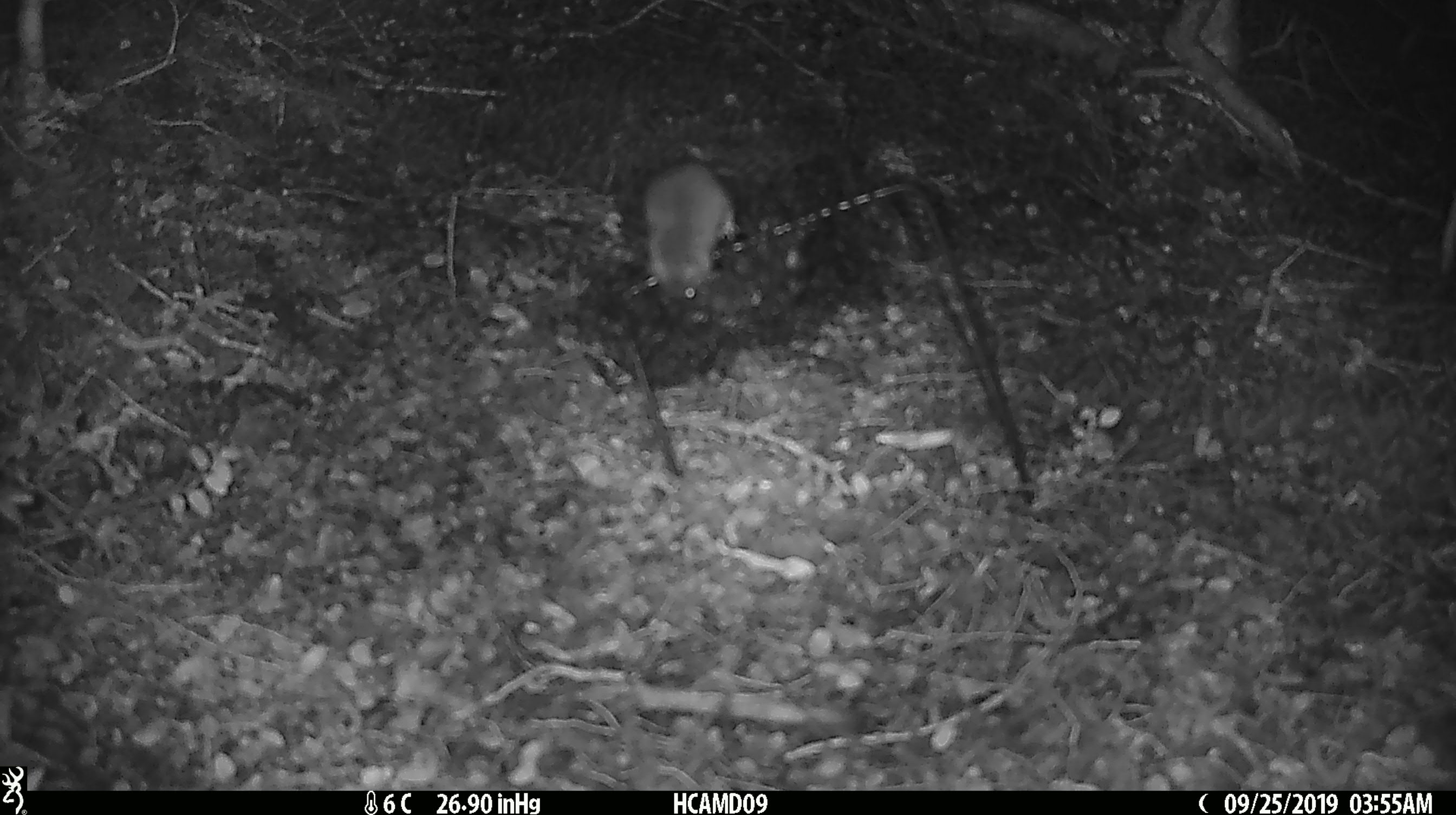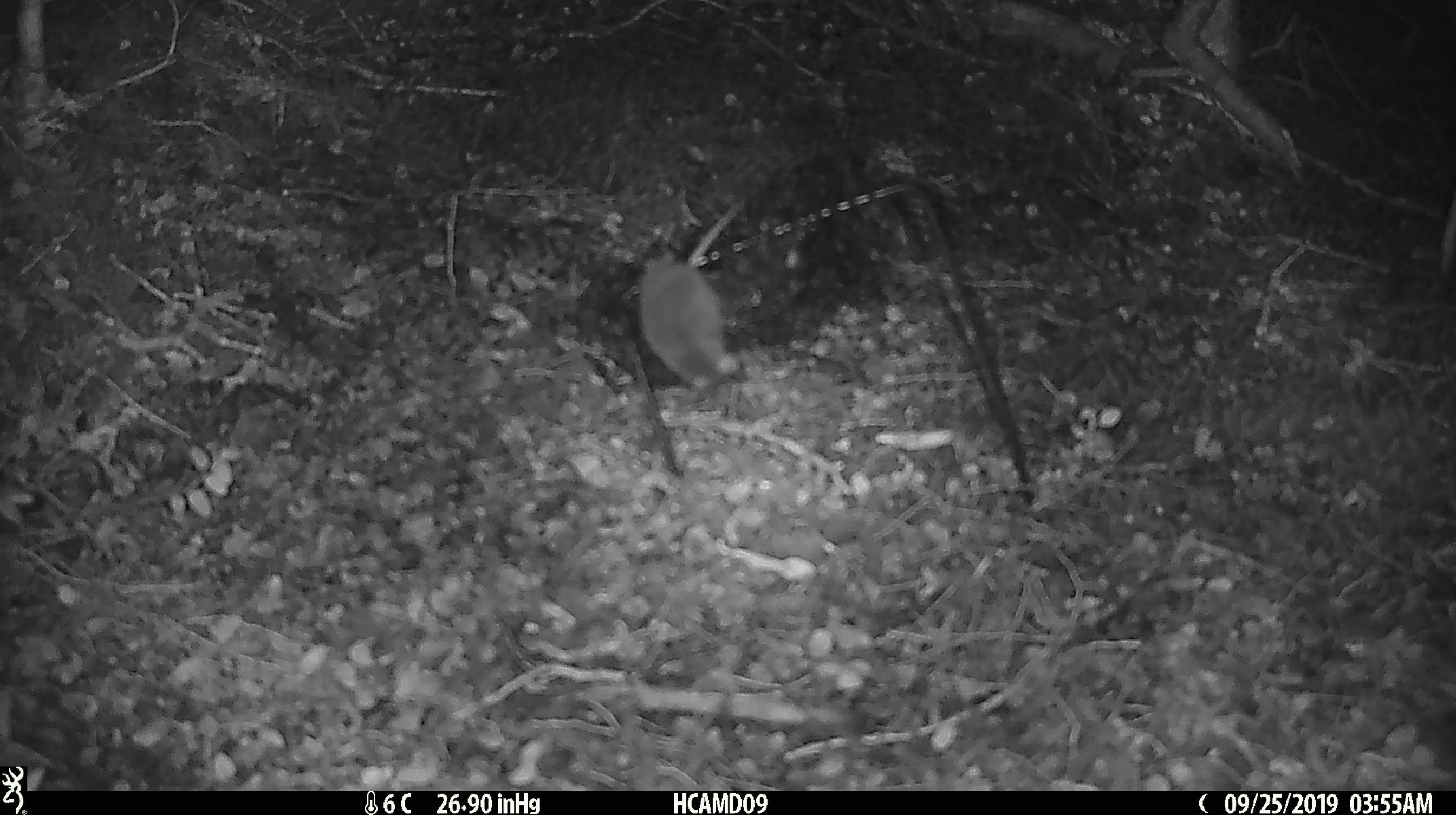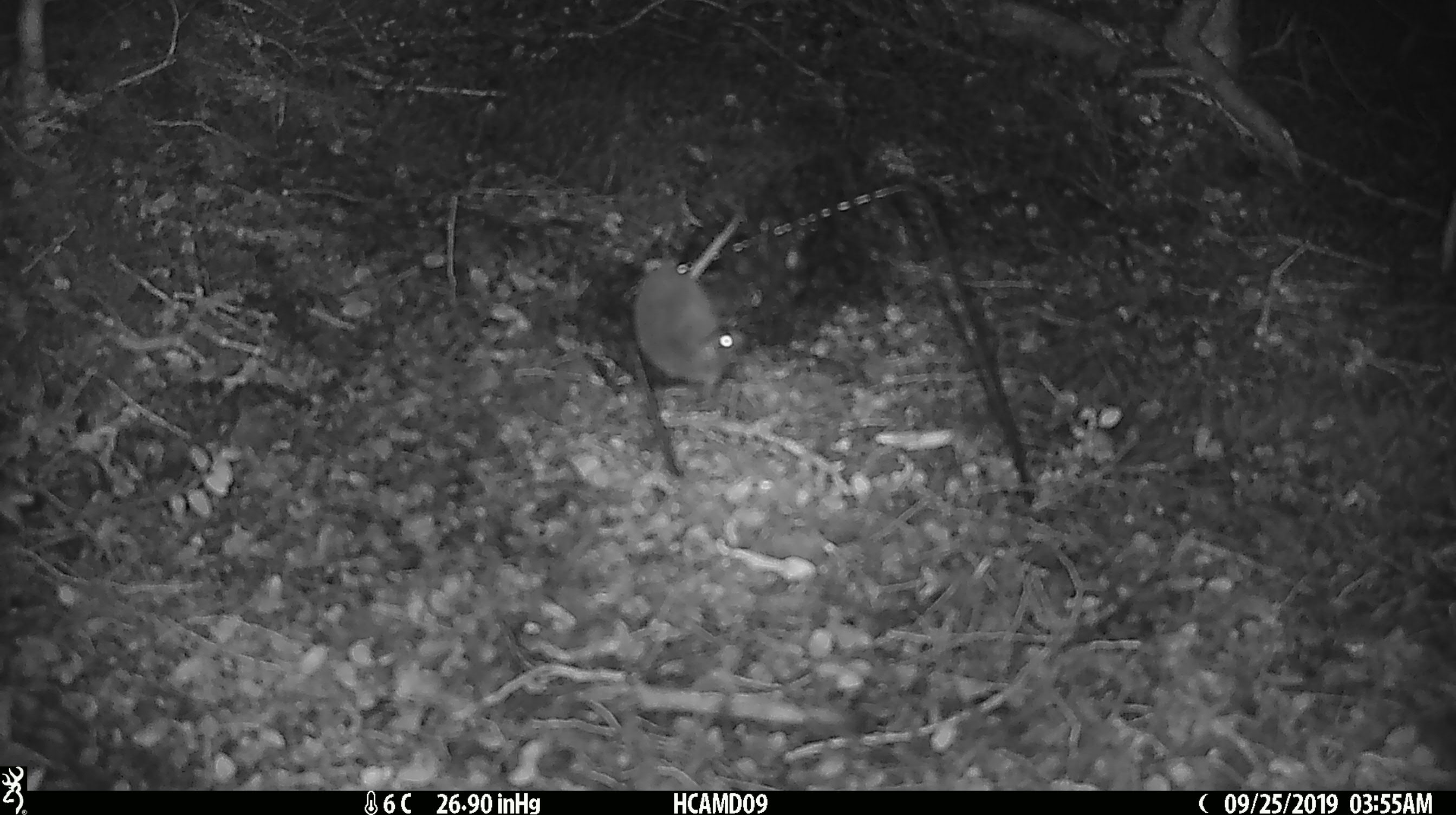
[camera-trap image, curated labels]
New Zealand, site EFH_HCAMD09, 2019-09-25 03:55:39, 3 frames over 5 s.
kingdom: Animalia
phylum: Chordata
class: Mammalia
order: Rodentia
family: Muridae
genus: Mus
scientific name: Mus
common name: mouse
Mouse (Mus).